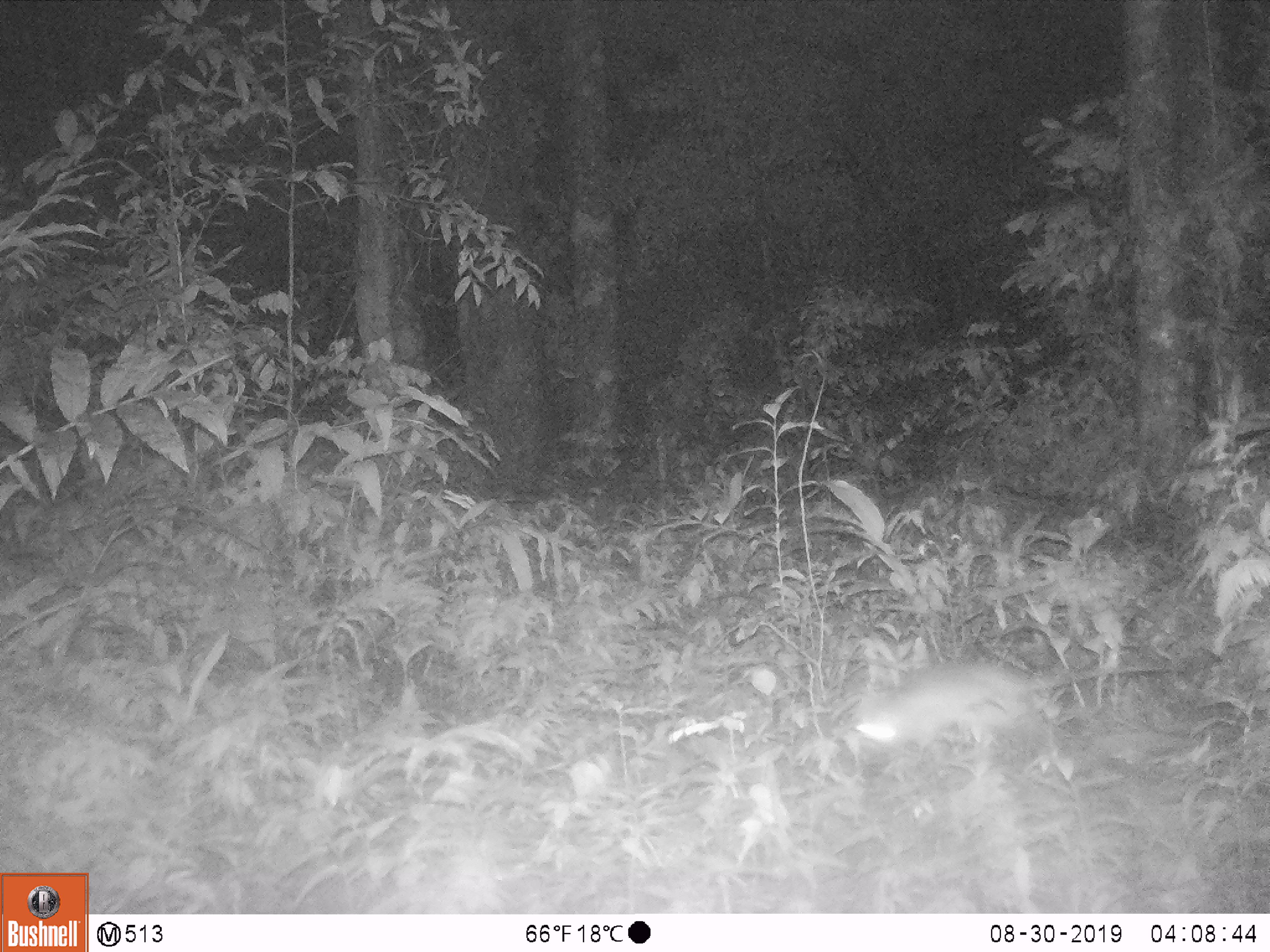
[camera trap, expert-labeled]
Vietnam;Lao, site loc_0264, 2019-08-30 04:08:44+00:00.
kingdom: Animalia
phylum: Chordata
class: Mammalia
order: Rodentia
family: Muridae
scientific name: Muridae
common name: old-world mice and rats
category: unidentified murid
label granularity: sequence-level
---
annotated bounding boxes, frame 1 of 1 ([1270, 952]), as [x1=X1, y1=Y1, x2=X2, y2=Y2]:
unidentified murid: [x1=850, y1=662, x2=1158, y2=743]